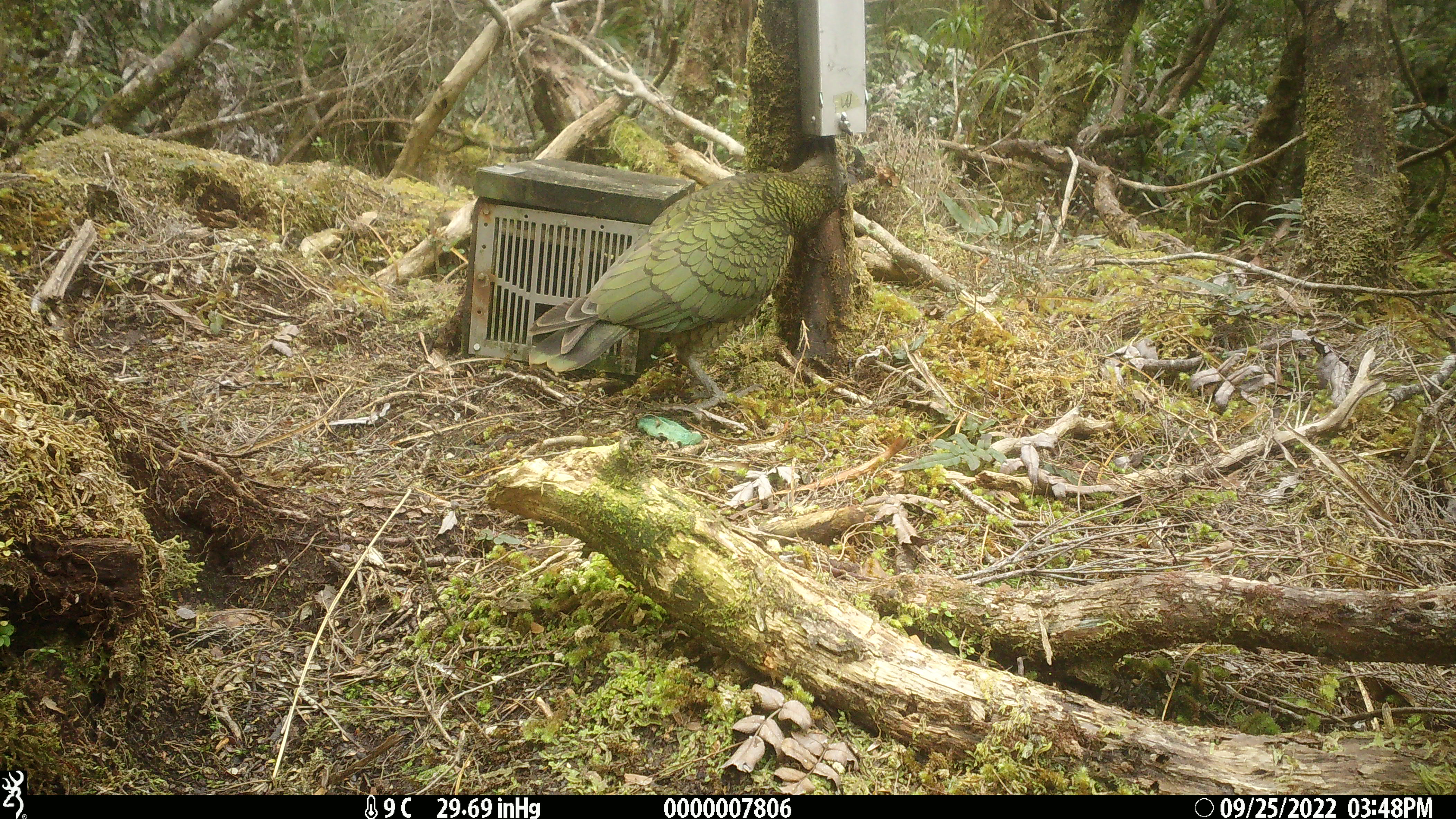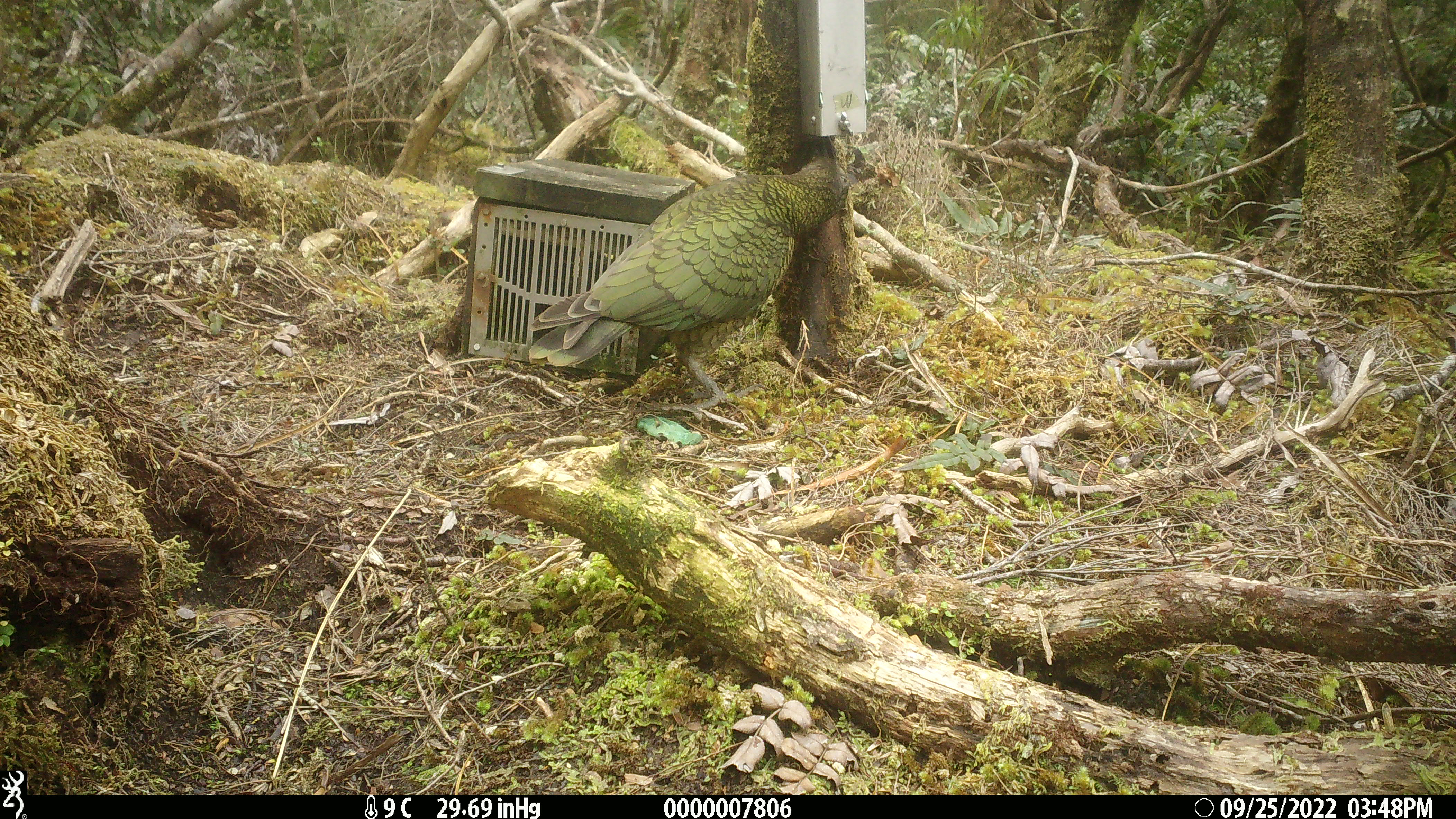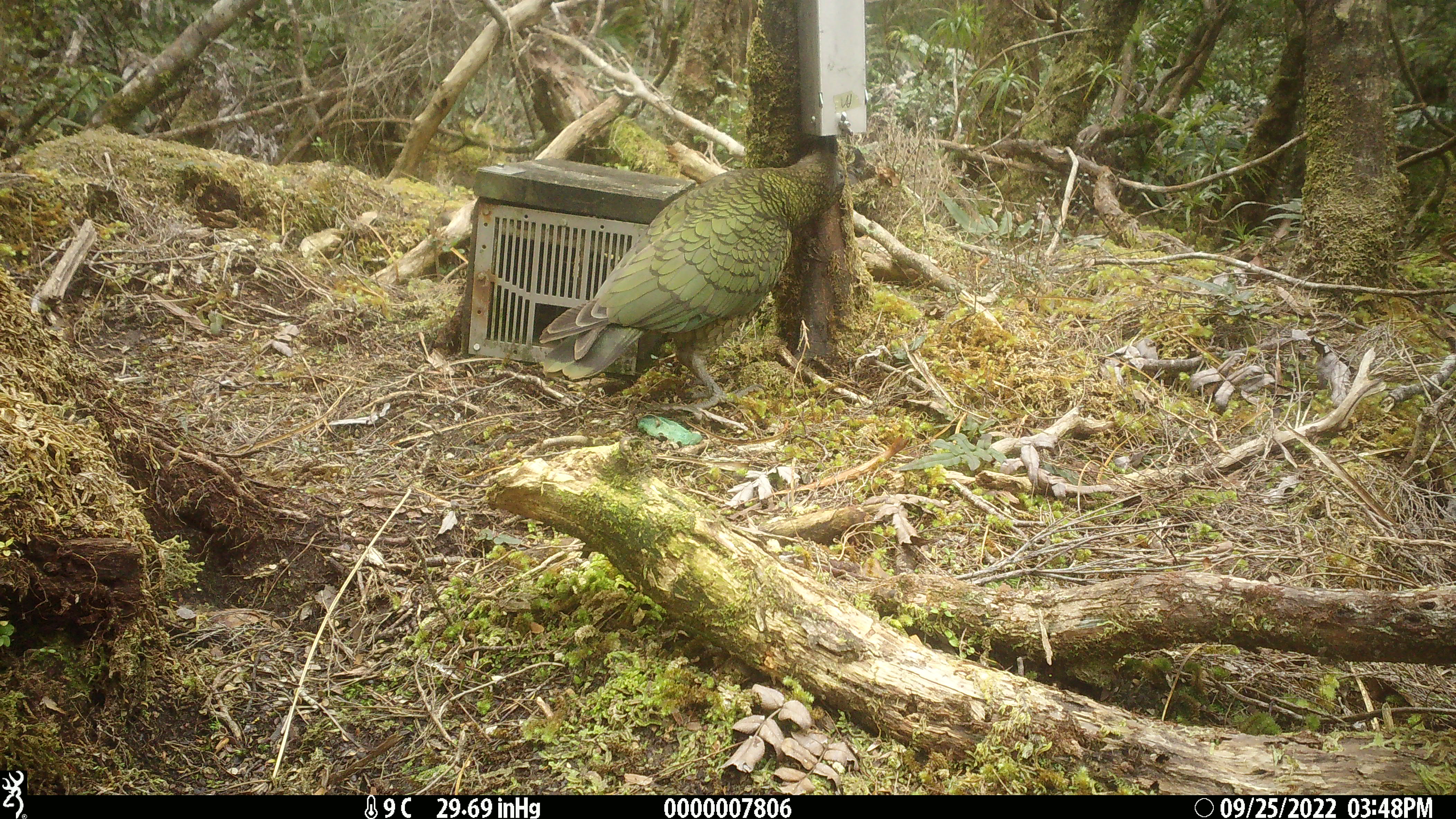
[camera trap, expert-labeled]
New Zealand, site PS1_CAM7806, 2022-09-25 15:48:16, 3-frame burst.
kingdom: Animalia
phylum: Chordata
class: Aves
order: Psittaciformes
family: Strigopidae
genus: Nestor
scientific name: Nestor notabilis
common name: kea